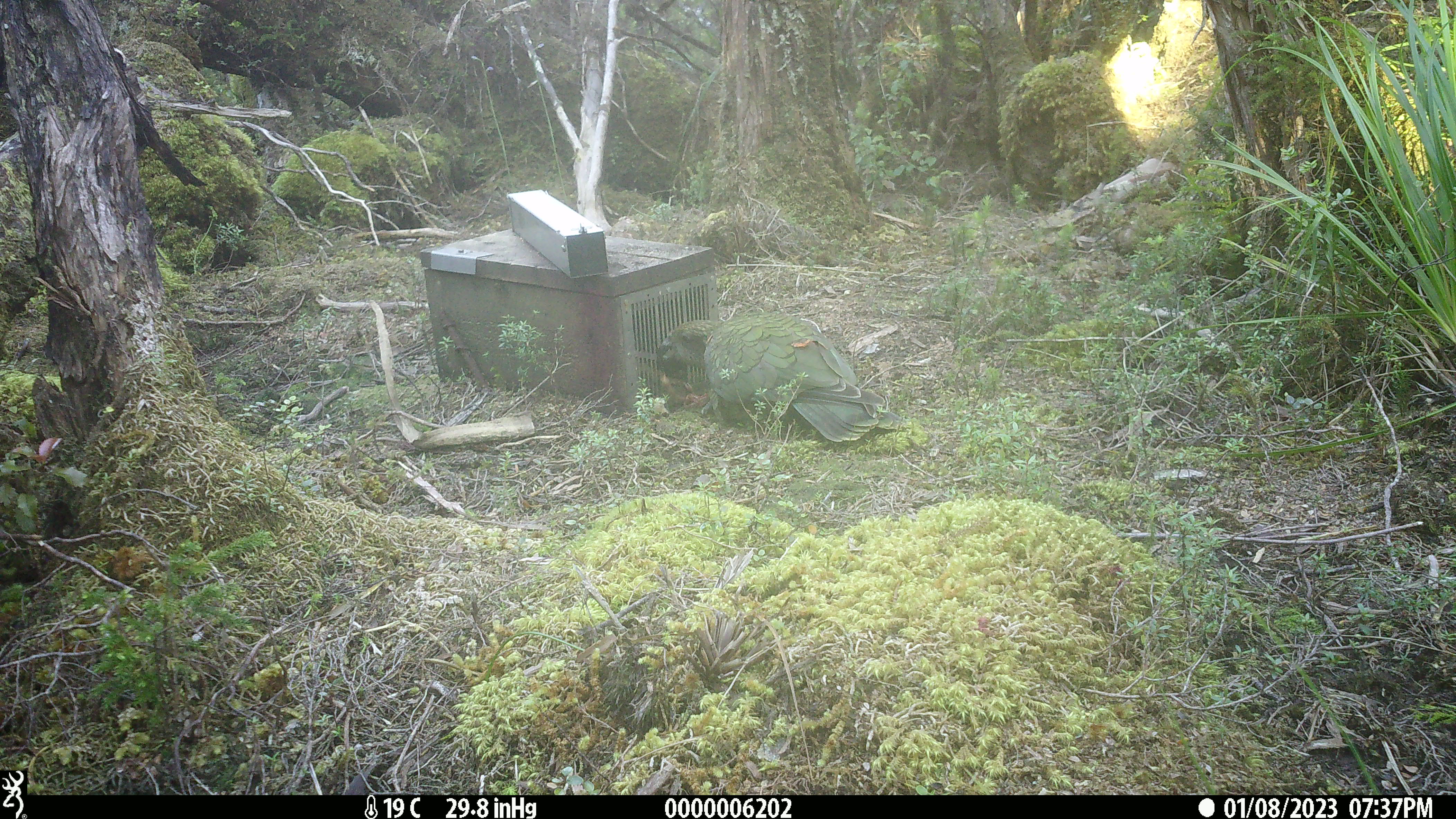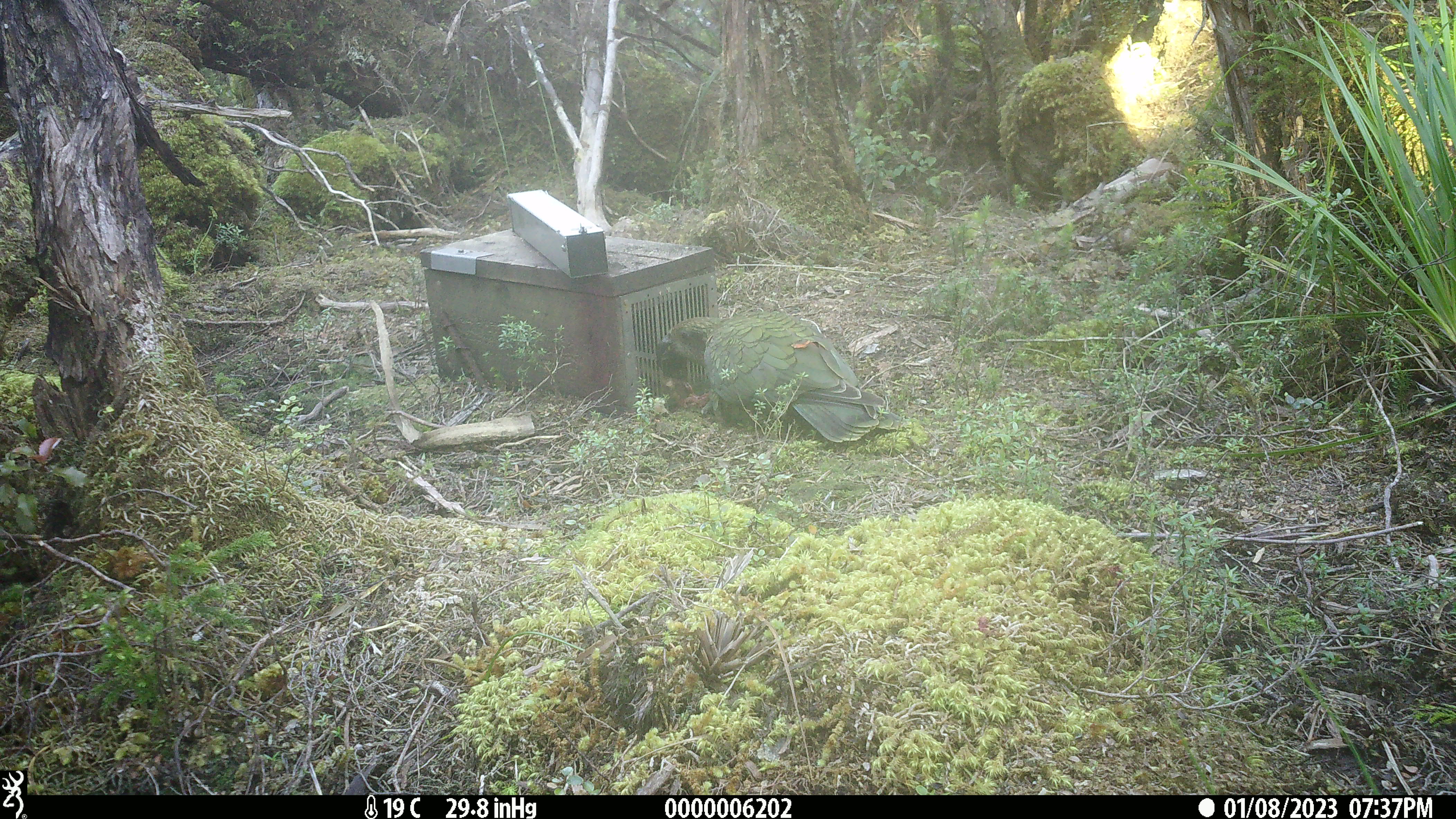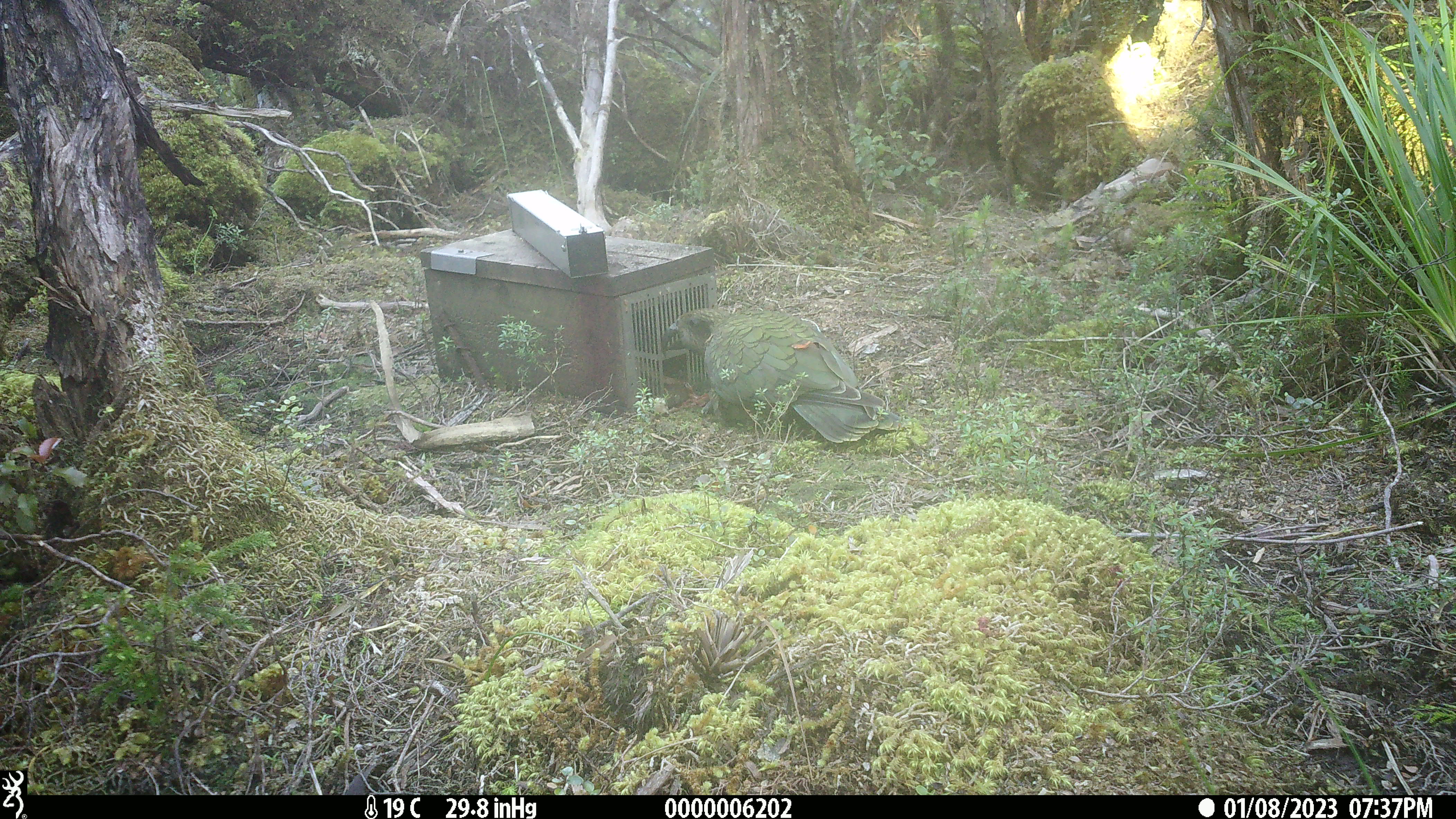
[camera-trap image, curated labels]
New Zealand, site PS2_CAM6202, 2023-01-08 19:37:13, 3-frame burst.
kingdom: Animalia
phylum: Chordata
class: Aves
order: Psittaciformes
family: Strigopidae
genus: Nestor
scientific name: Nestor notabilis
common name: kea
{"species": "kea (Nestor notabilis)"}